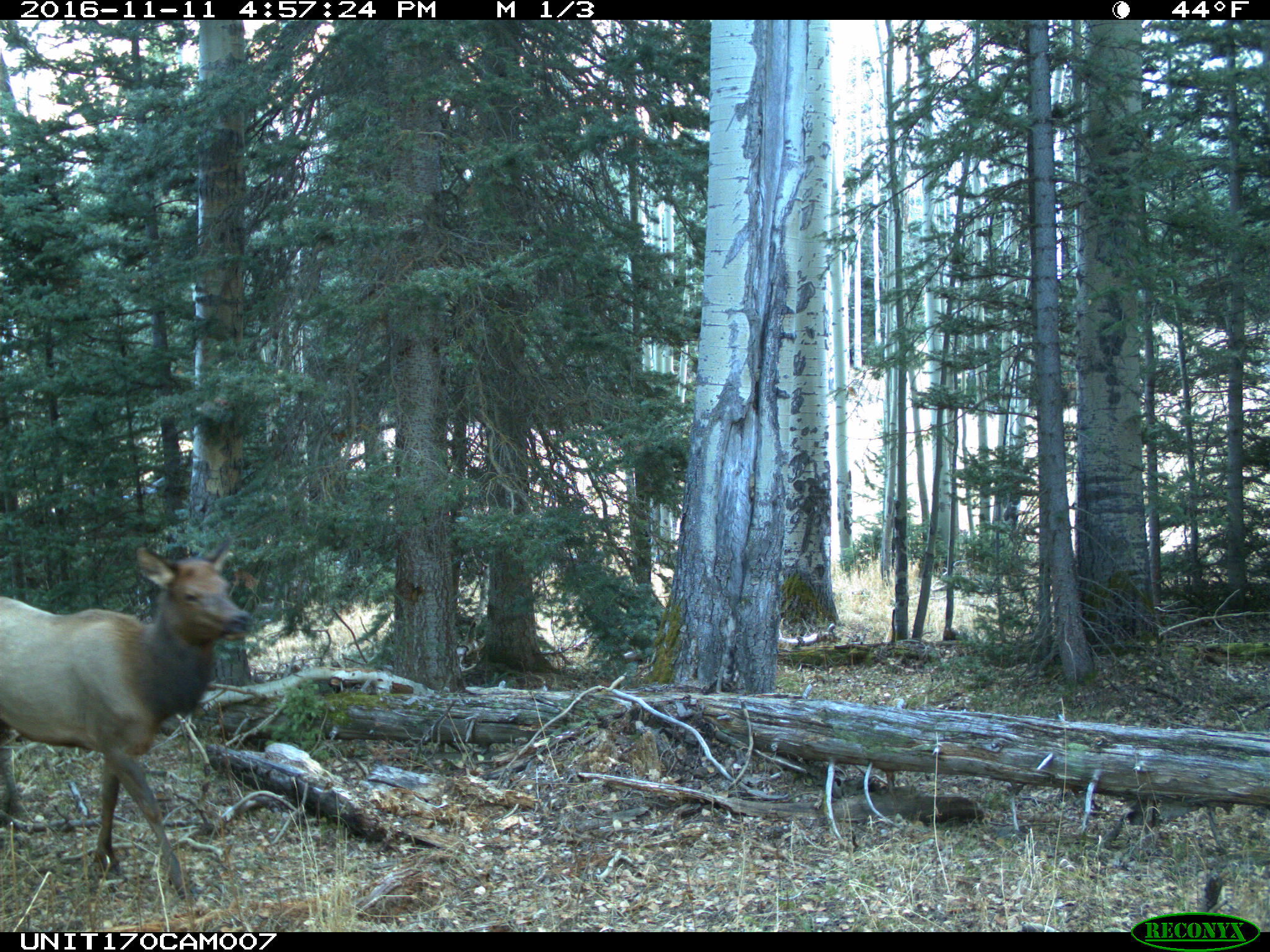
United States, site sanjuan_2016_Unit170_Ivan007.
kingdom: Animalia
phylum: Chordata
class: Mammalia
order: Artiodactyla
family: Cervidae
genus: Cervus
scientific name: Cervus elaphus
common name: red deer